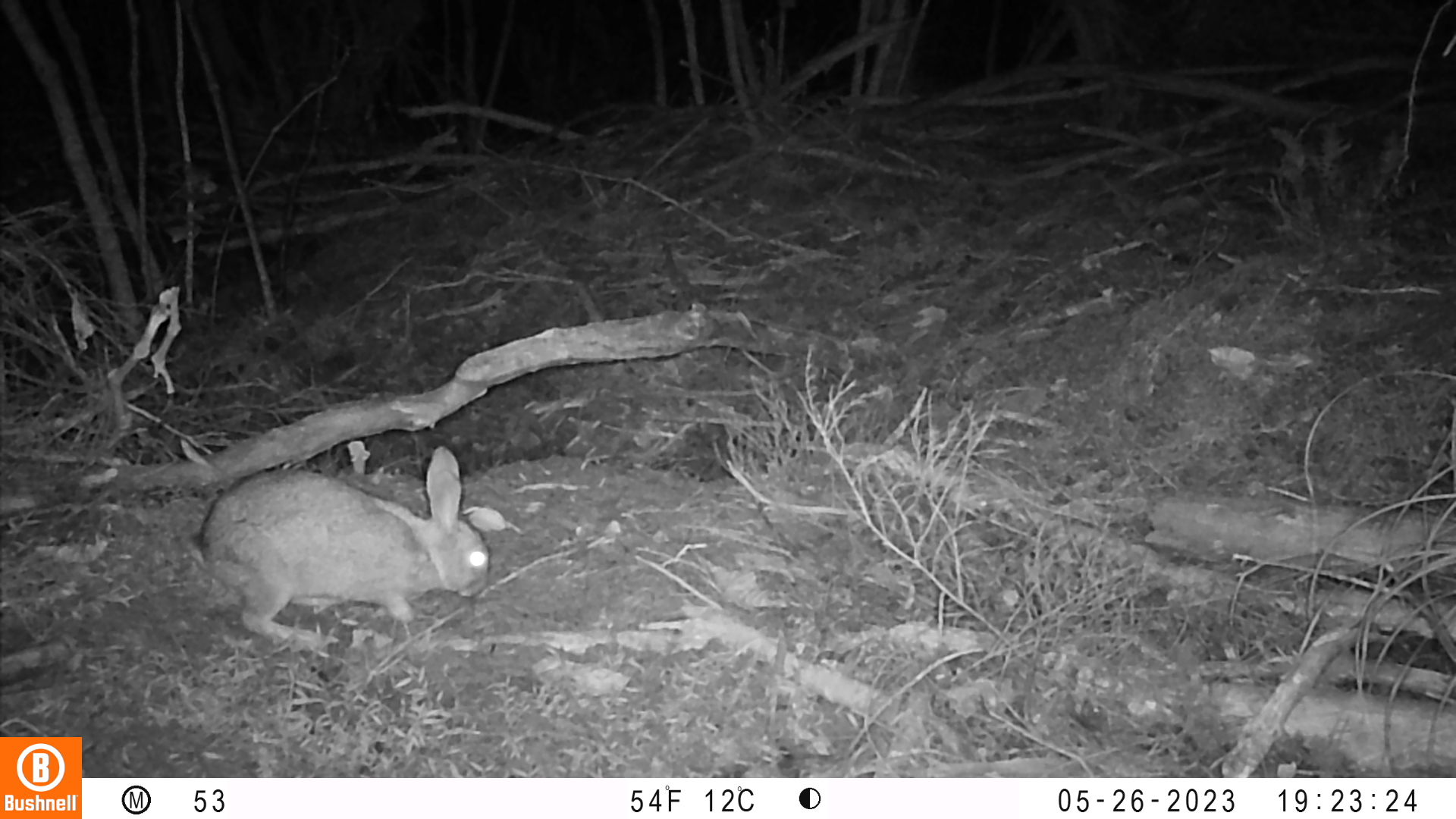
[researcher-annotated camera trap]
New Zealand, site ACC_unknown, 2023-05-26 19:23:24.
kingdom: Animalia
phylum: Chordata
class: Mammalia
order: Lagomorpha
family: Leporidae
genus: Oryctolagus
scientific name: Oryctolagus cuniculus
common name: european rabbit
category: rabbit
Rabbit (european rabbit) (Oryctolagus cuniculus).